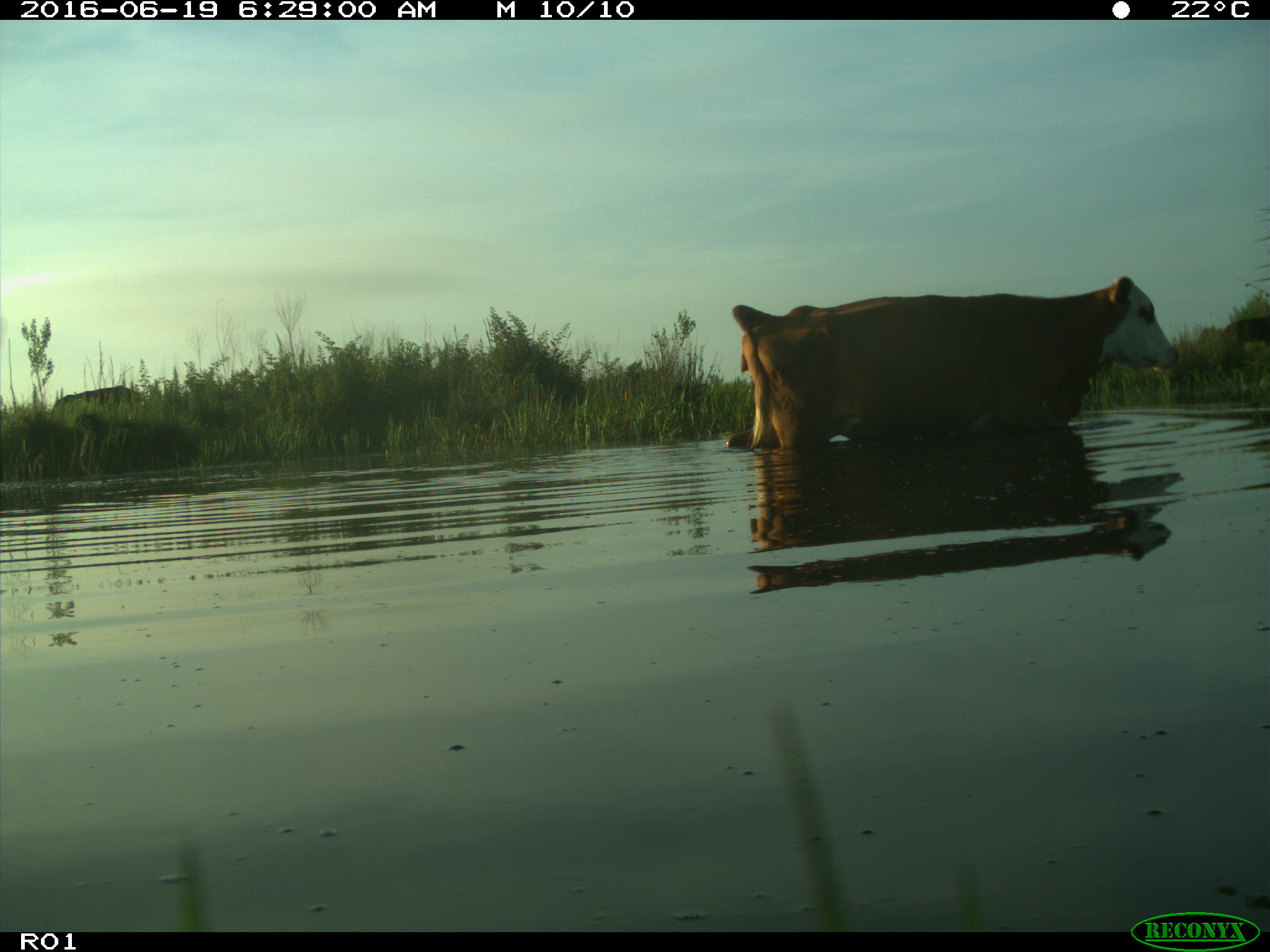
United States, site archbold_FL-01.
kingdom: Animalia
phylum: Chordata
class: Mammalia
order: Artiodactyla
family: Bovidae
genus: Bos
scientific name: Bos taurus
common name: domestic cow